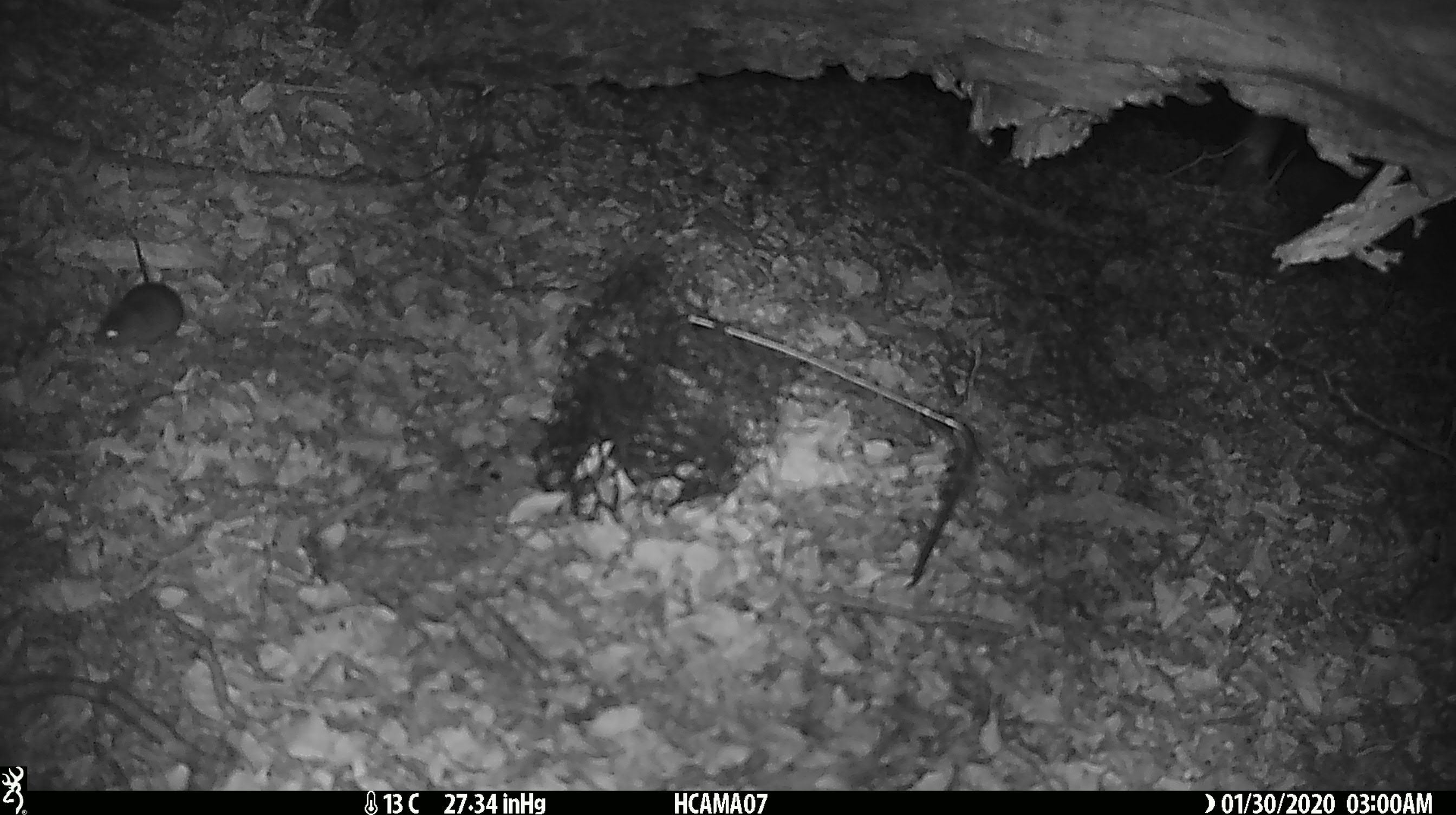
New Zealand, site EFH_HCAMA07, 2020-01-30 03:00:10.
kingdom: Animalia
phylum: Chordata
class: Mammalia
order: Rodentia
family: Muridae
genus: Mus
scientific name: Mus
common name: mouse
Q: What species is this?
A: Mouse (Mus).